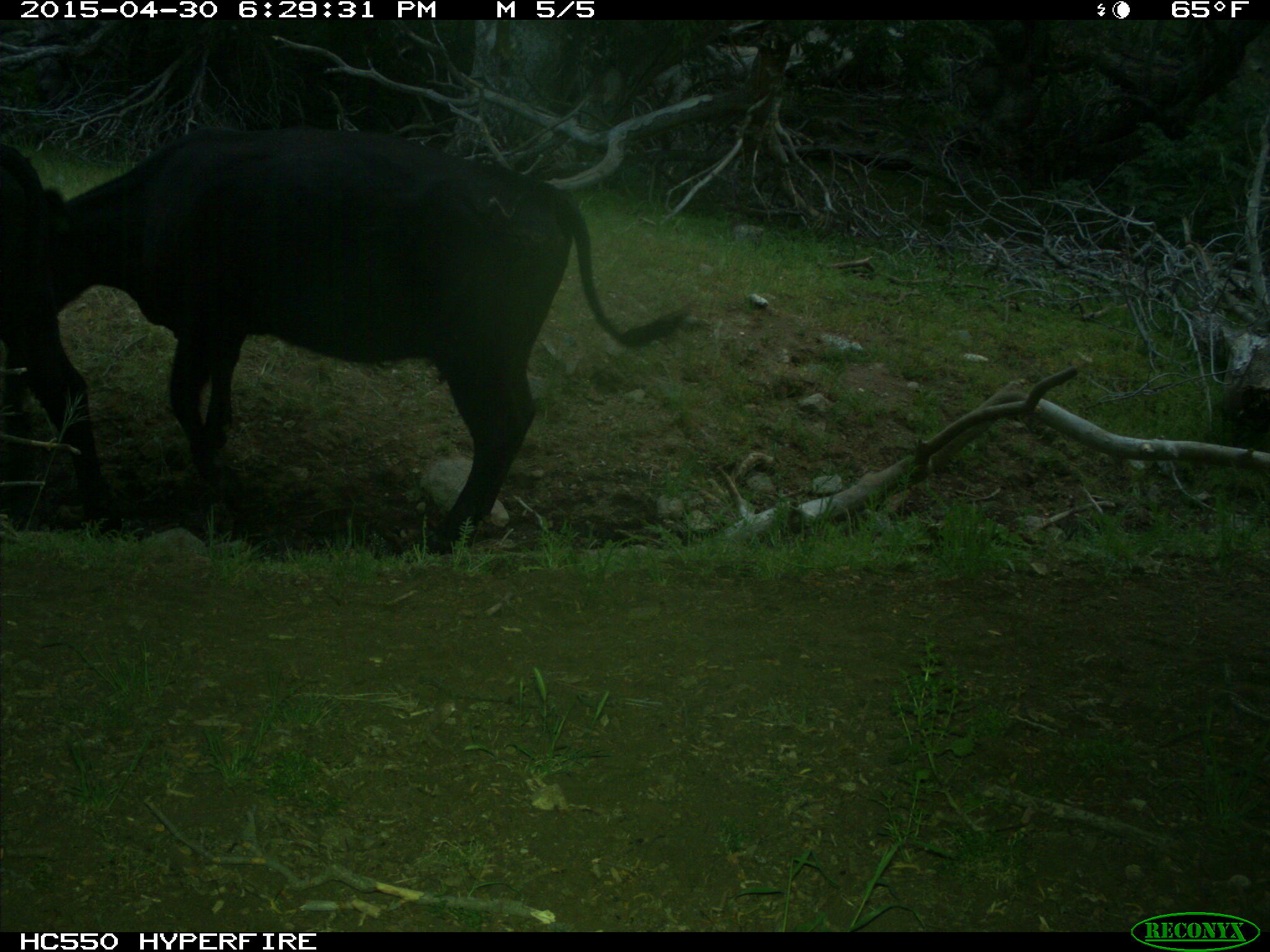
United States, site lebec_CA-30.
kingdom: Animalia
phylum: Chordata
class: Mammalia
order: Artiodactyla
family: Bovidae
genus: Bos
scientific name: Bos taurus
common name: domestic cow